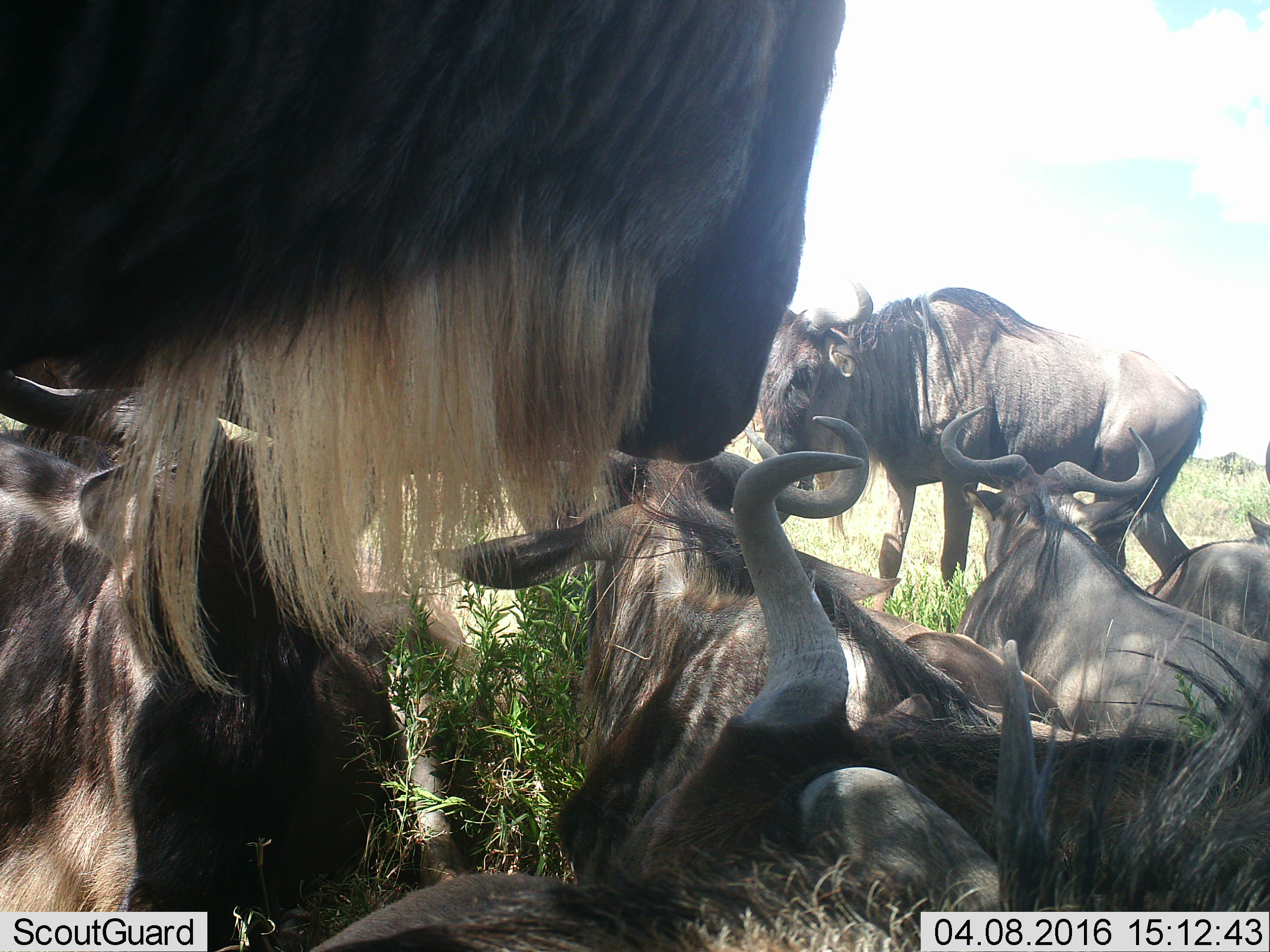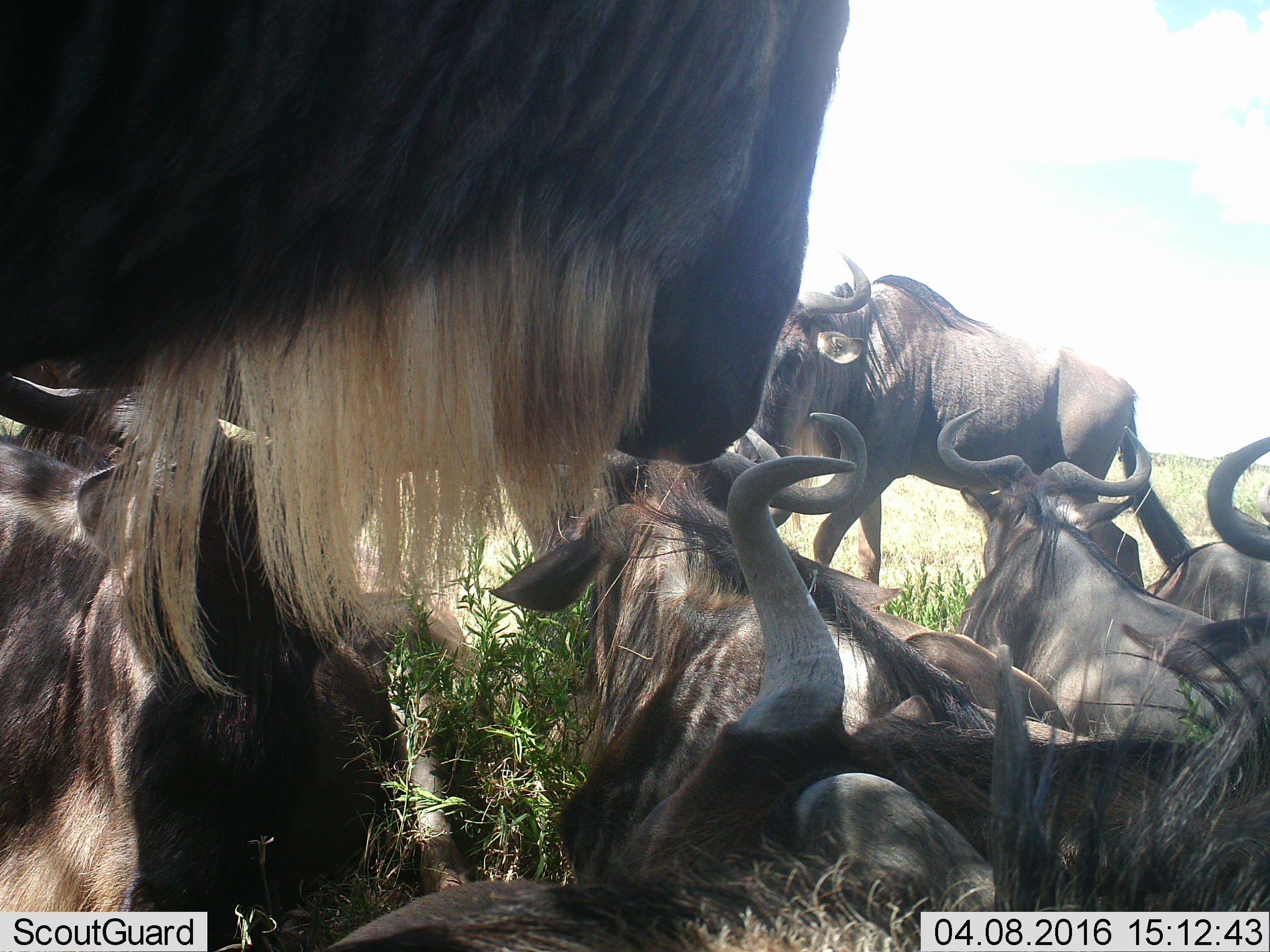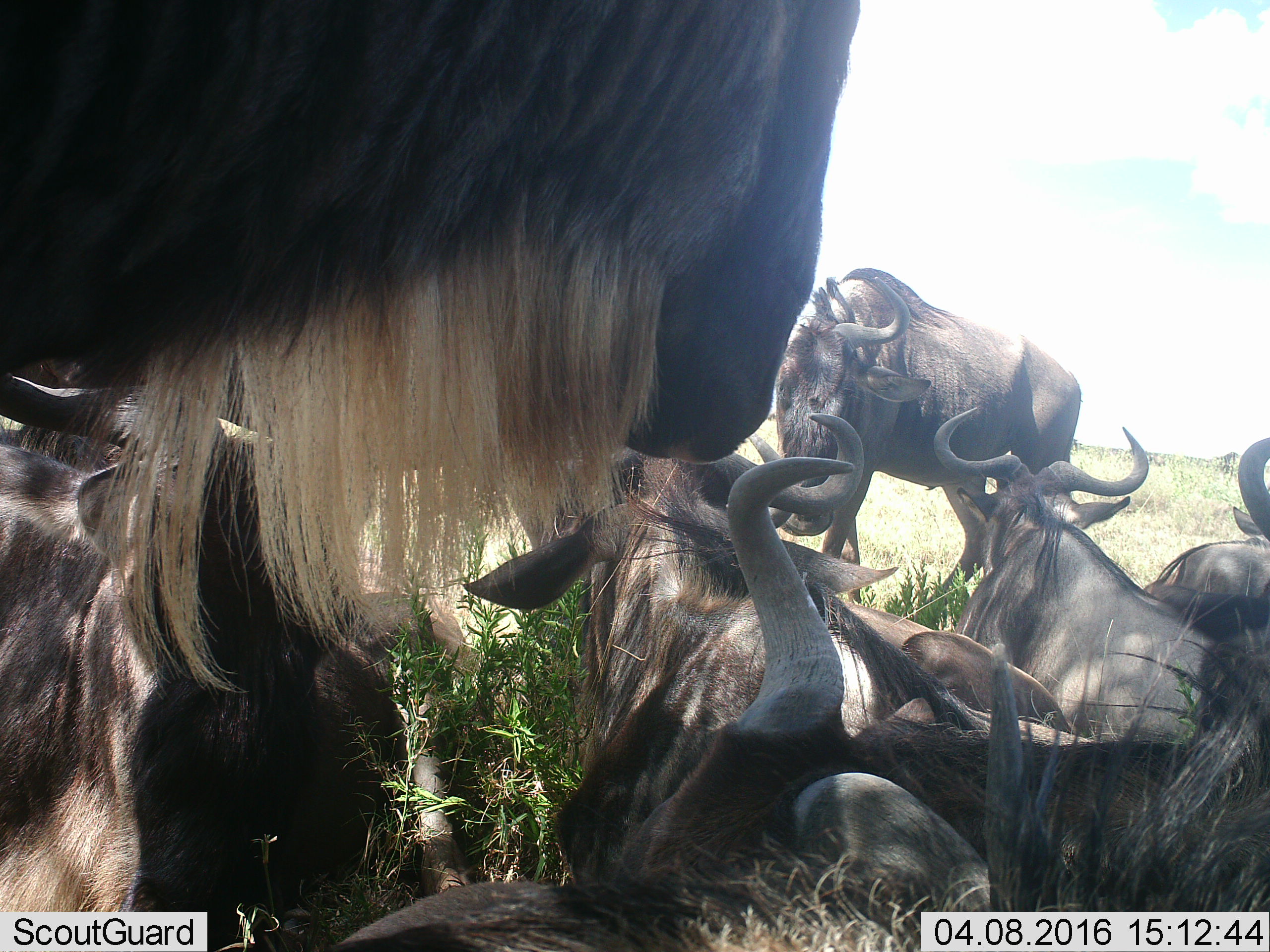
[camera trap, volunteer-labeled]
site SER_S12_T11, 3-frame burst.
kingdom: Animalia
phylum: Chordata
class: Mammalia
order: Artiodactyla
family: Bovidae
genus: Connochaetes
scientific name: Connochaetes taurinus taurinus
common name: blue wildebeest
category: wildebeestblue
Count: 7.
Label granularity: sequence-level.